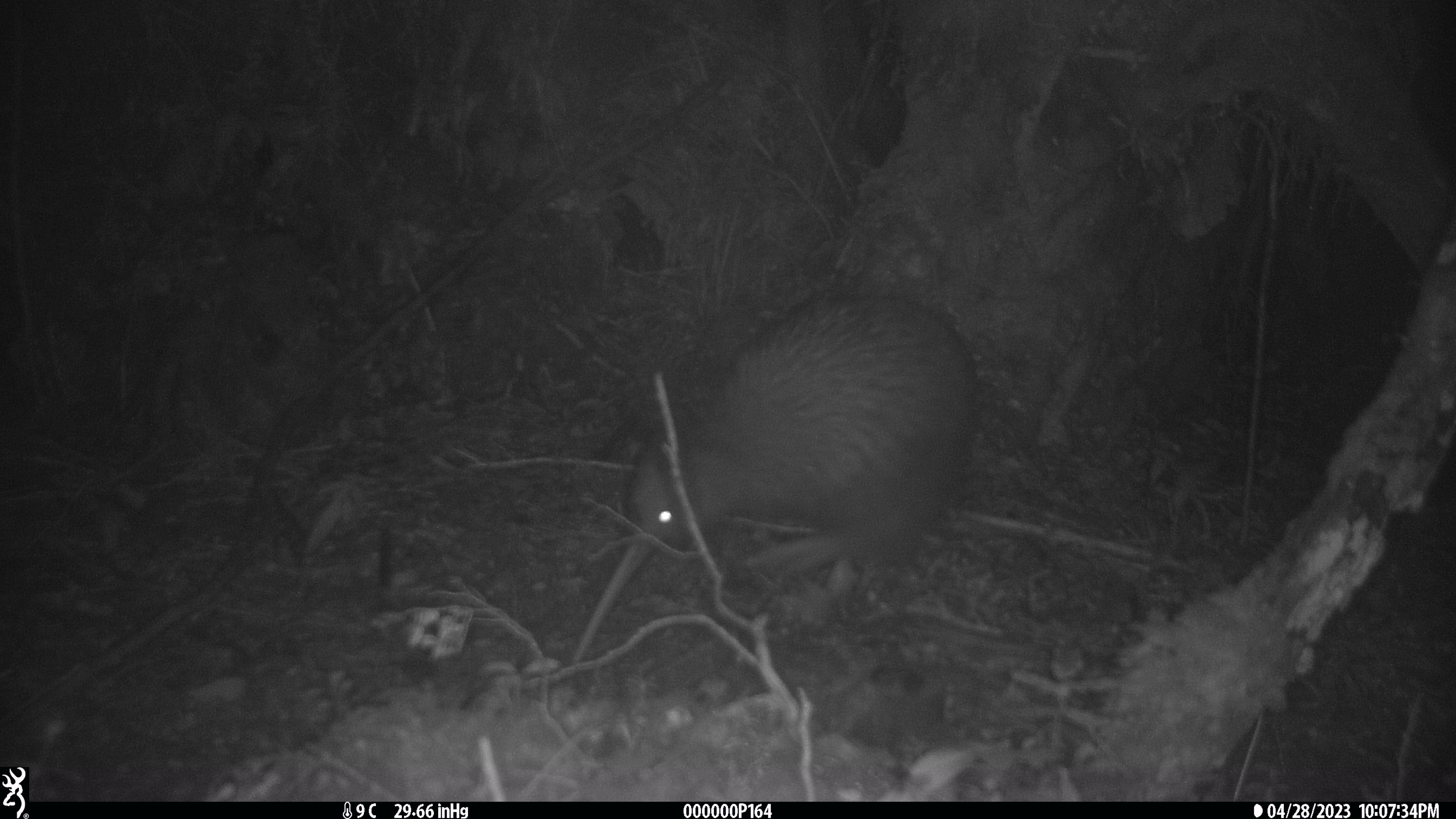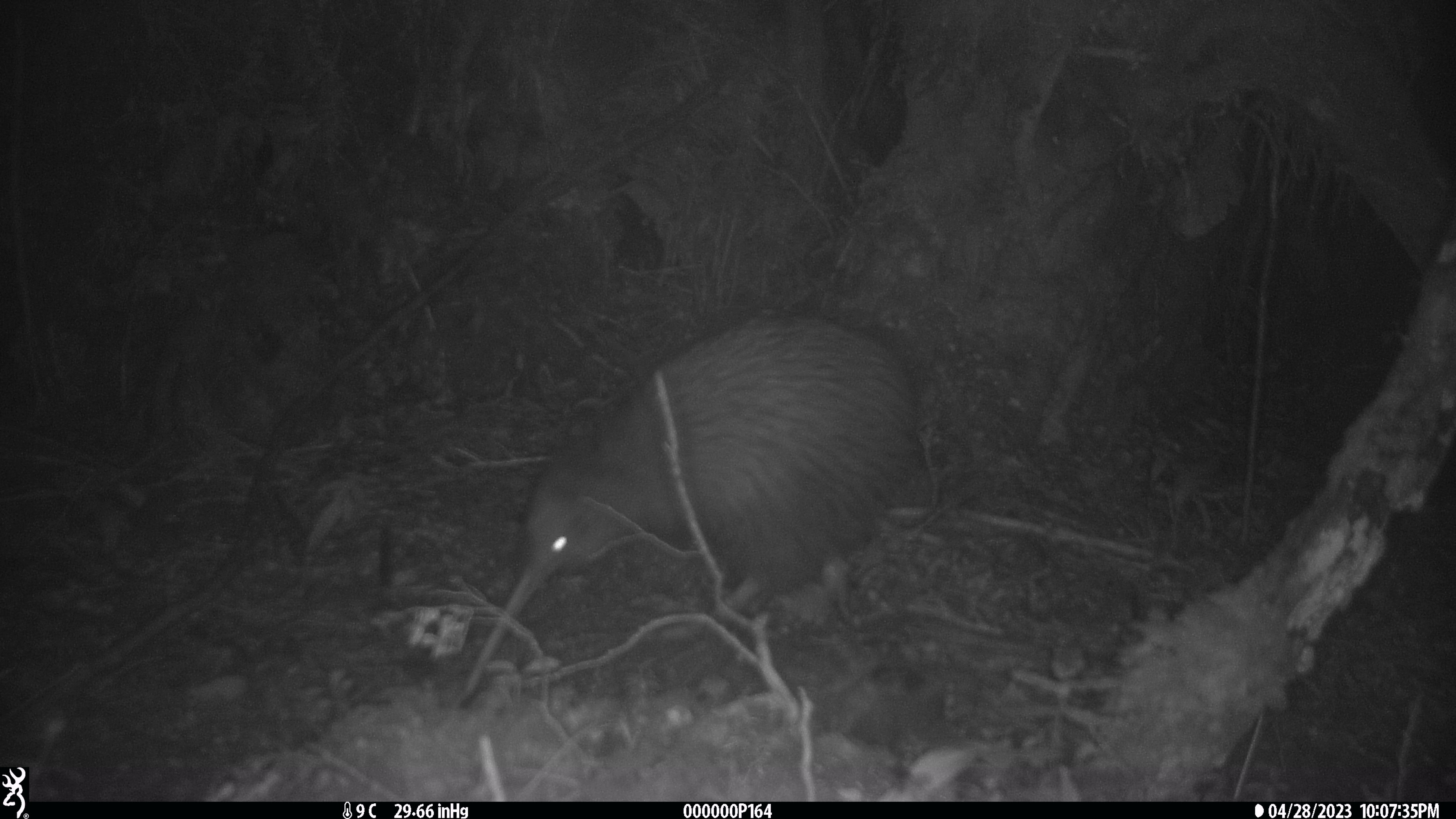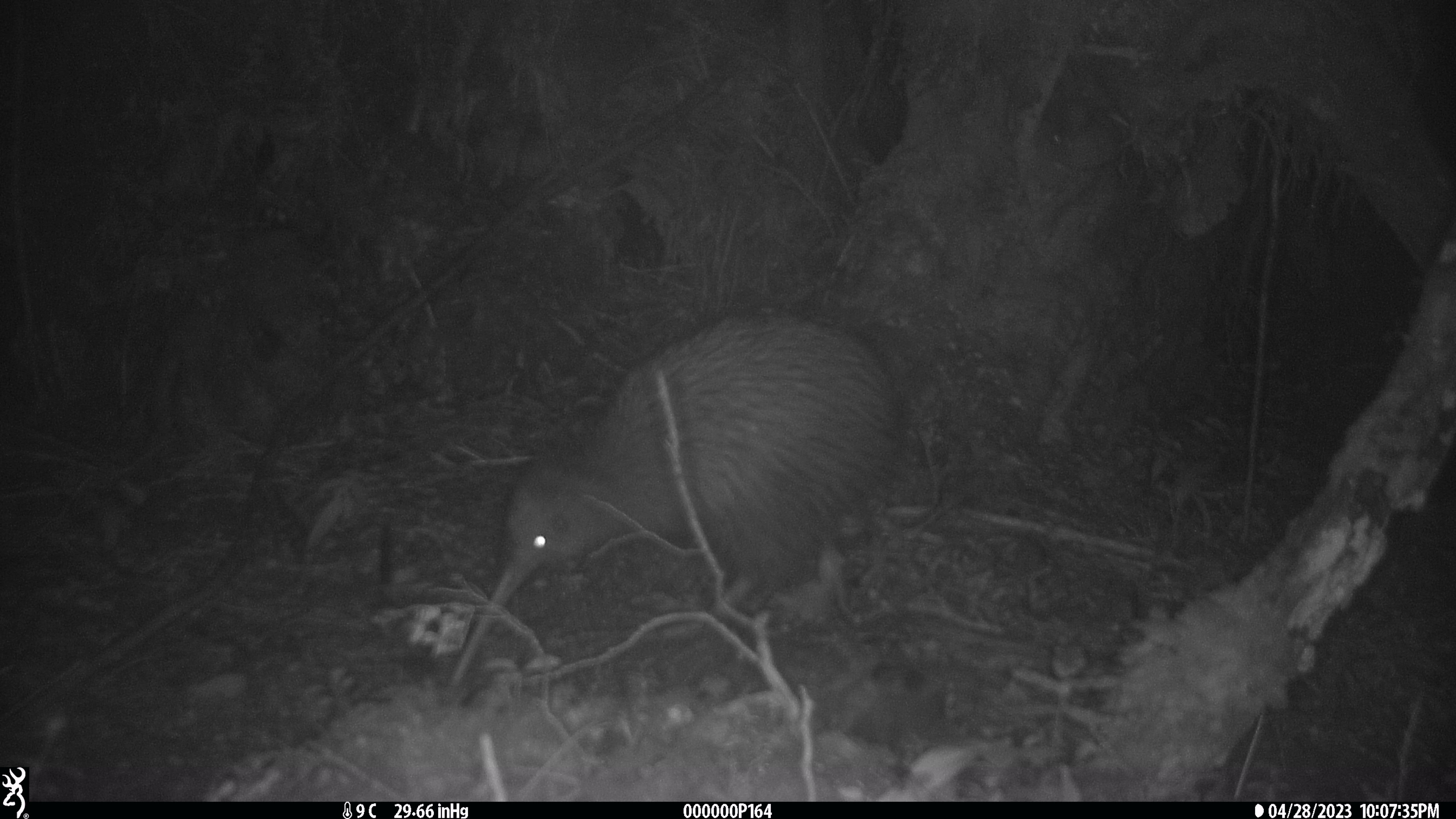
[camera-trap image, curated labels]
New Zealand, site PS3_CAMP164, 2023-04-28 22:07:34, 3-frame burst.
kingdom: Animalia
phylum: Chordata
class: Aves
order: Apterygiformes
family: Apterygidae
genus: Apteryx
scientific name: Apteryx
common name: kiwi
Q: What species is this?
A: Kiwi (Apteryx).